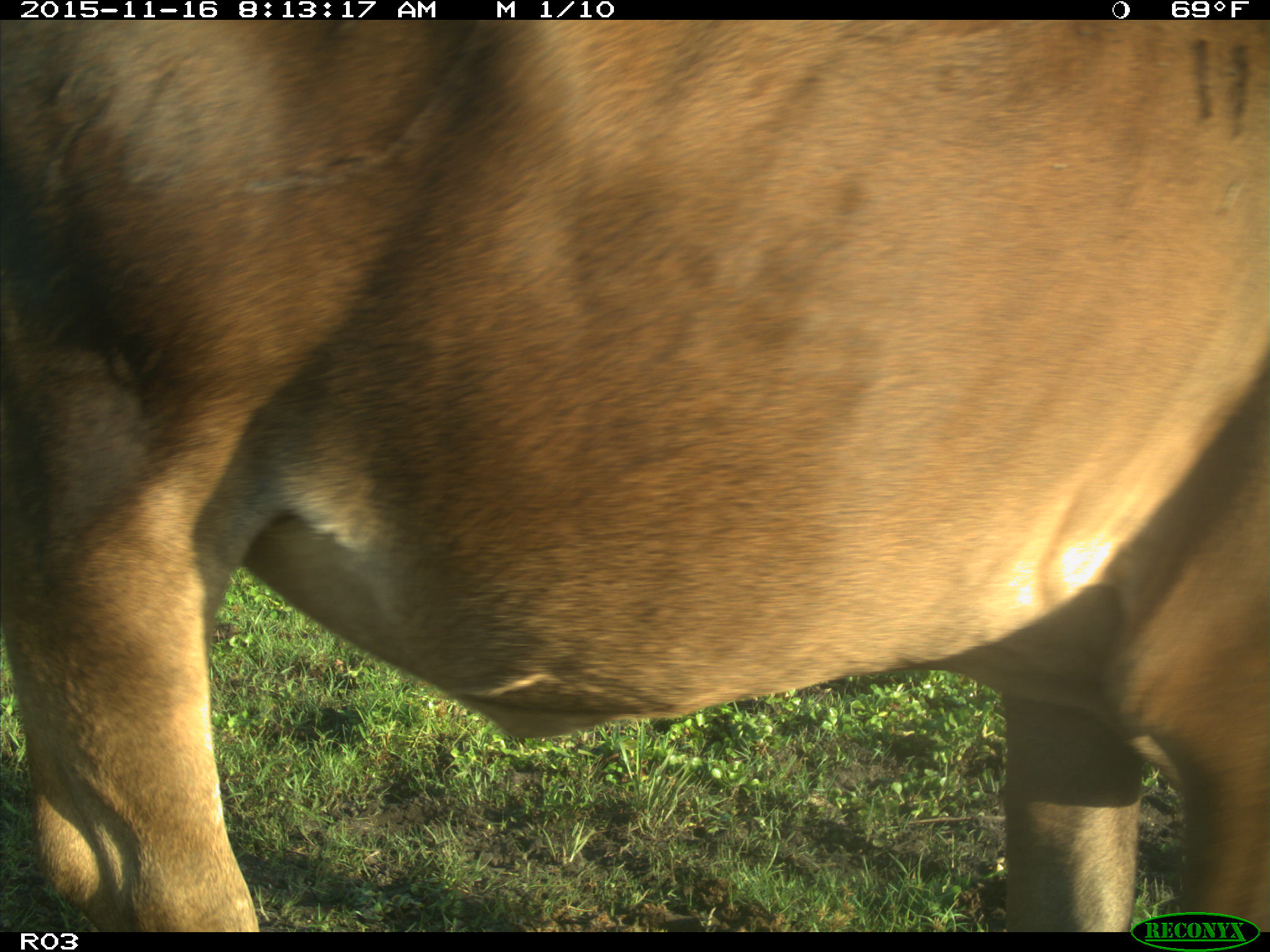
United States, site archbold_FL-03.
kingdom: Animalia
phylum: Chordata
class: Mammalia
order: Artiodactyla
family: Bovidae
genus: Bos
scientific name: Bos taurus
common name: domestic cow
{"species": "Bos taurus (domestic cow)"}